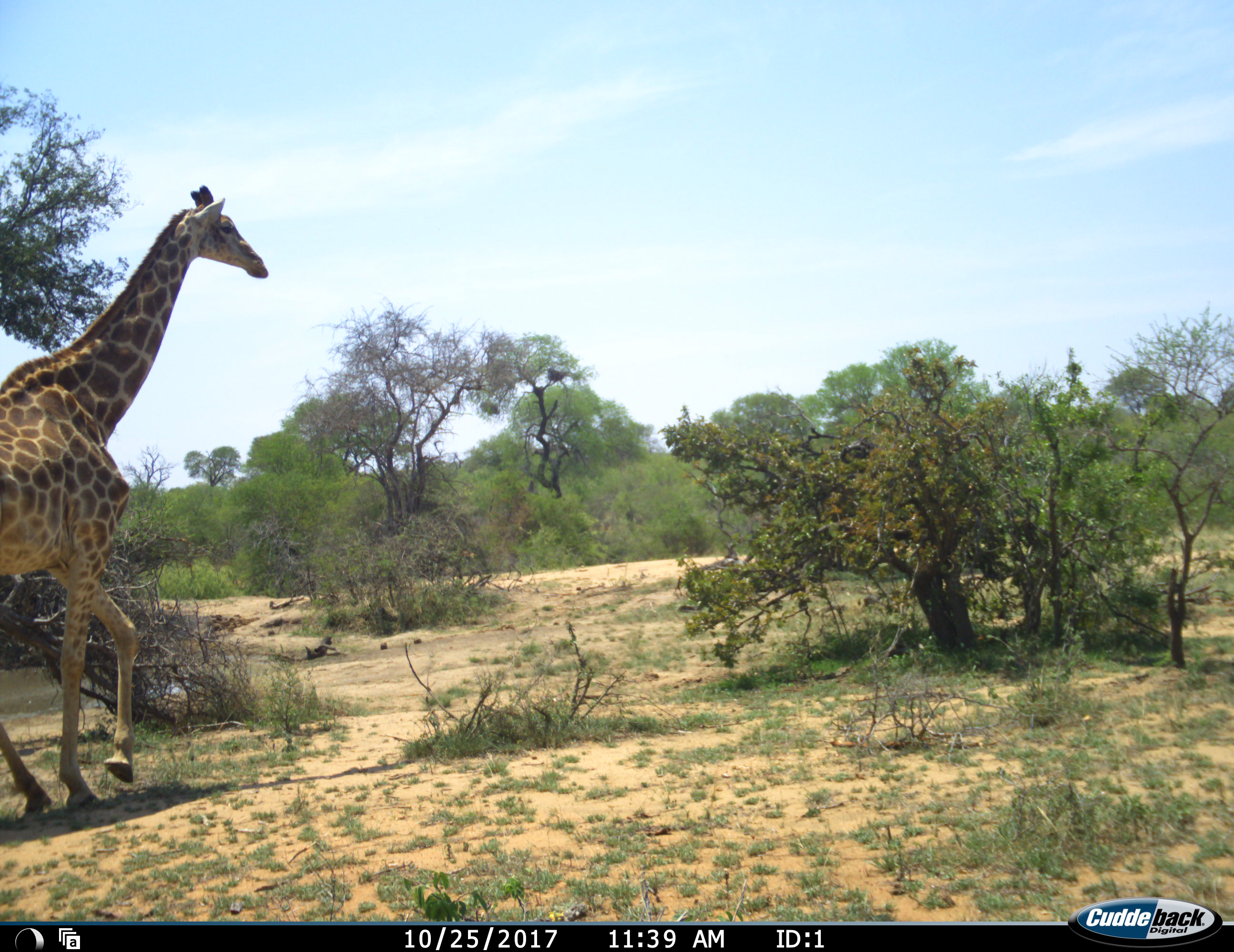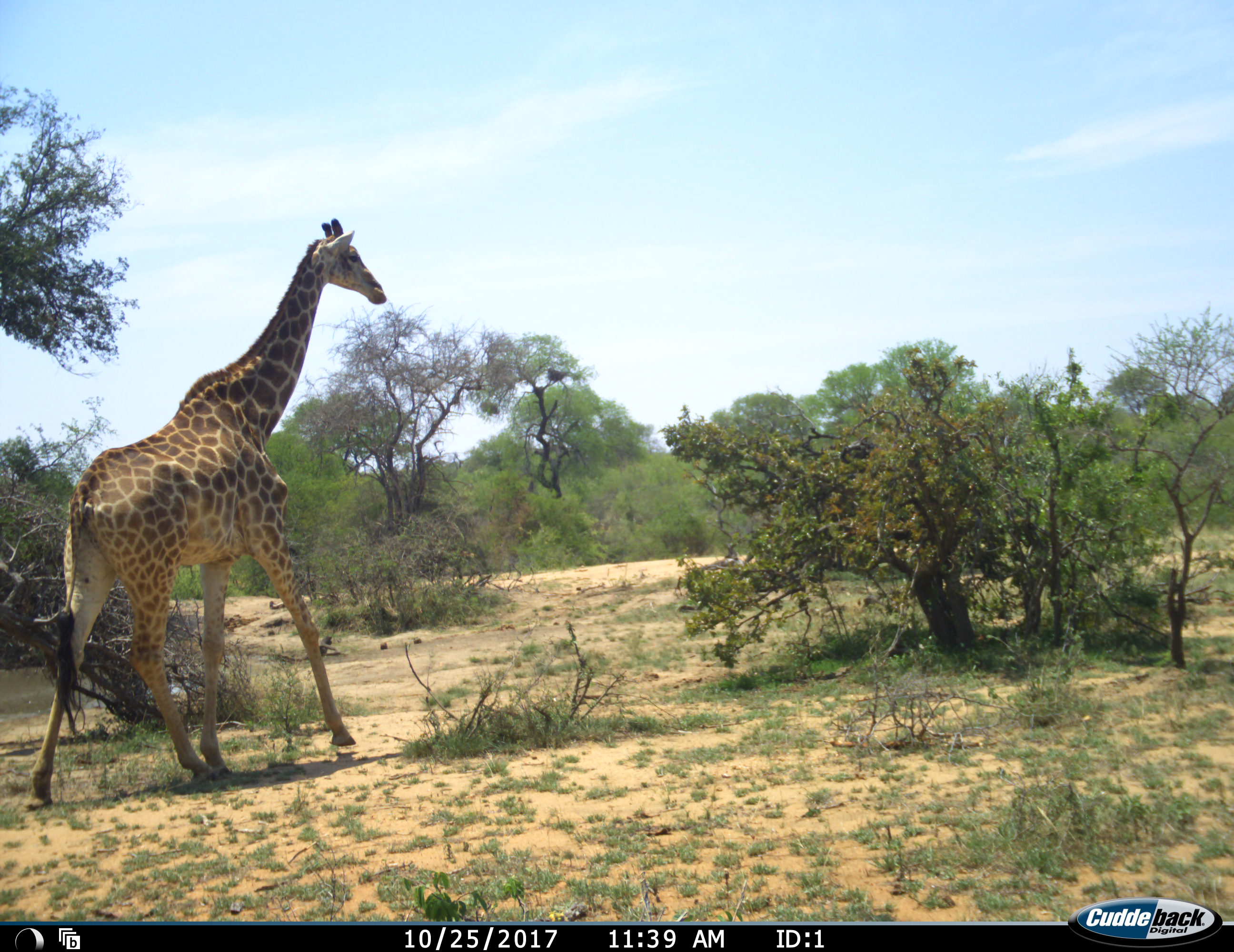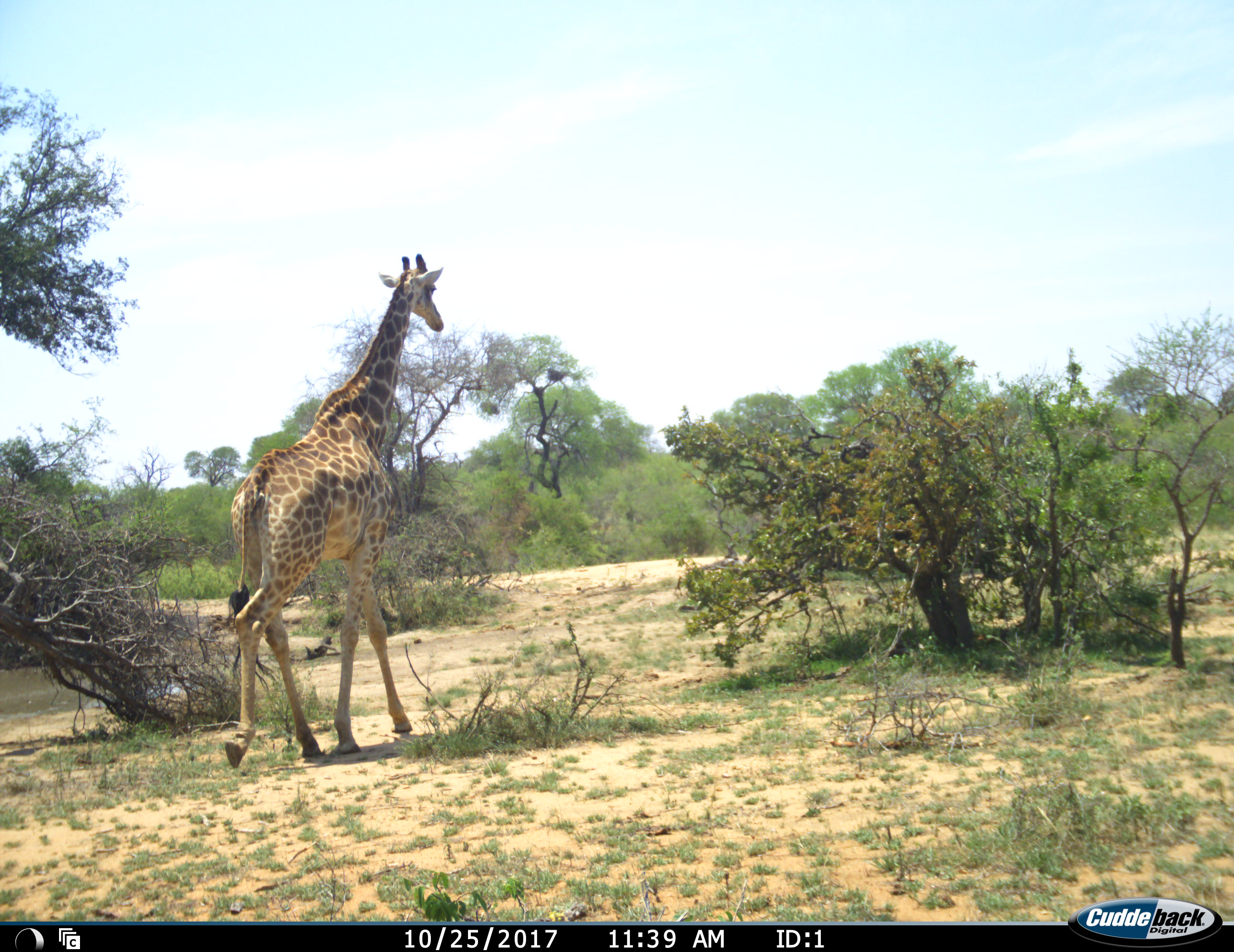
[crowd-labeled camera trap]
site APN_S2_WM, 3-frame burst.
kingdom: Animalia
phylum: Chordata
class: Mammalia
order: Artiodactyla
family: Giraffidae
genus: Giraffa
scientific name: Giraffa camelopardalis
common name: giraffe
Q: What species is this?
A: Giraffe (Giraffa camelopardalis).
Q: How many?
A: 1.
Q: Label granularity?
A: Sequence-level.